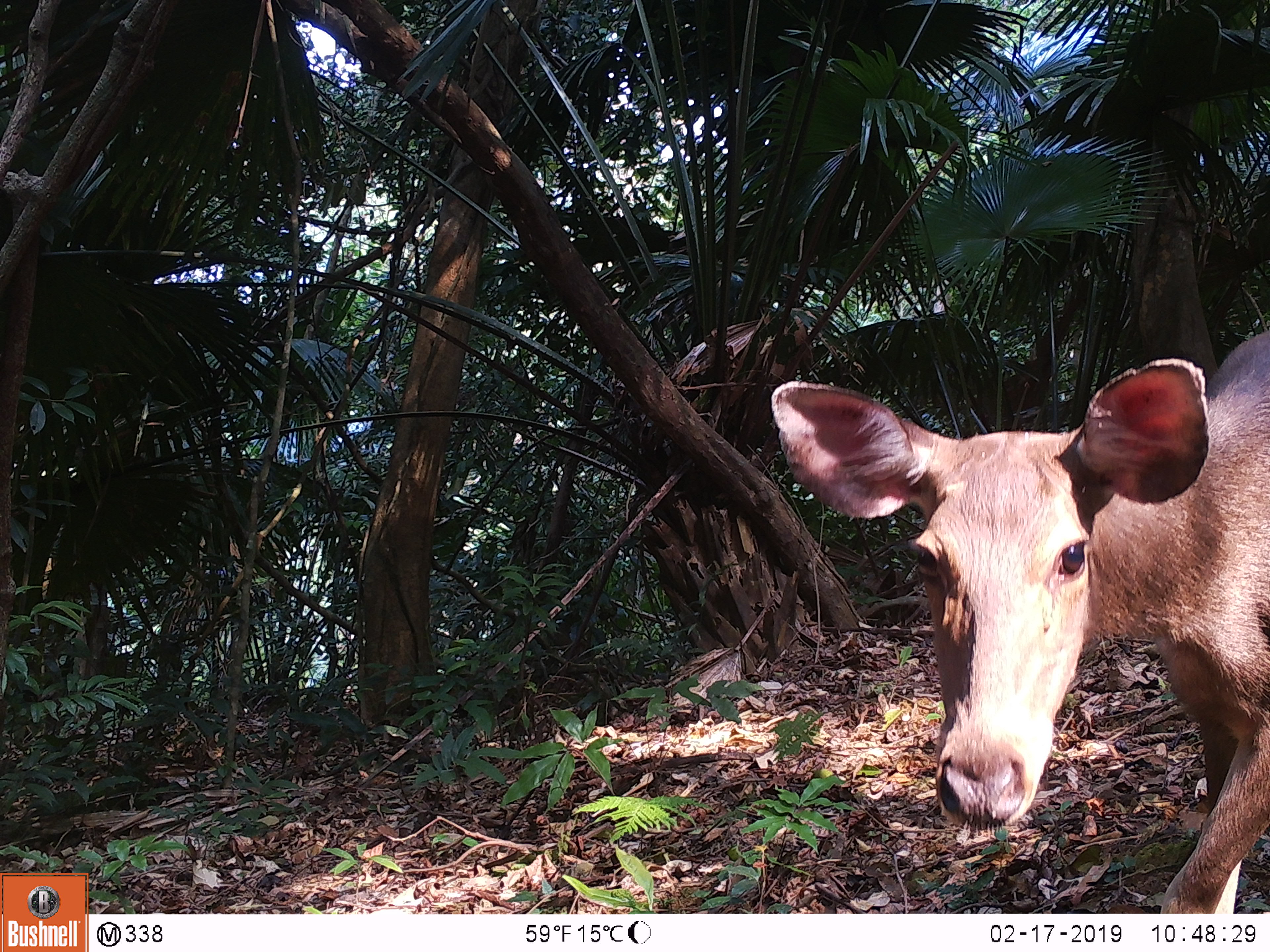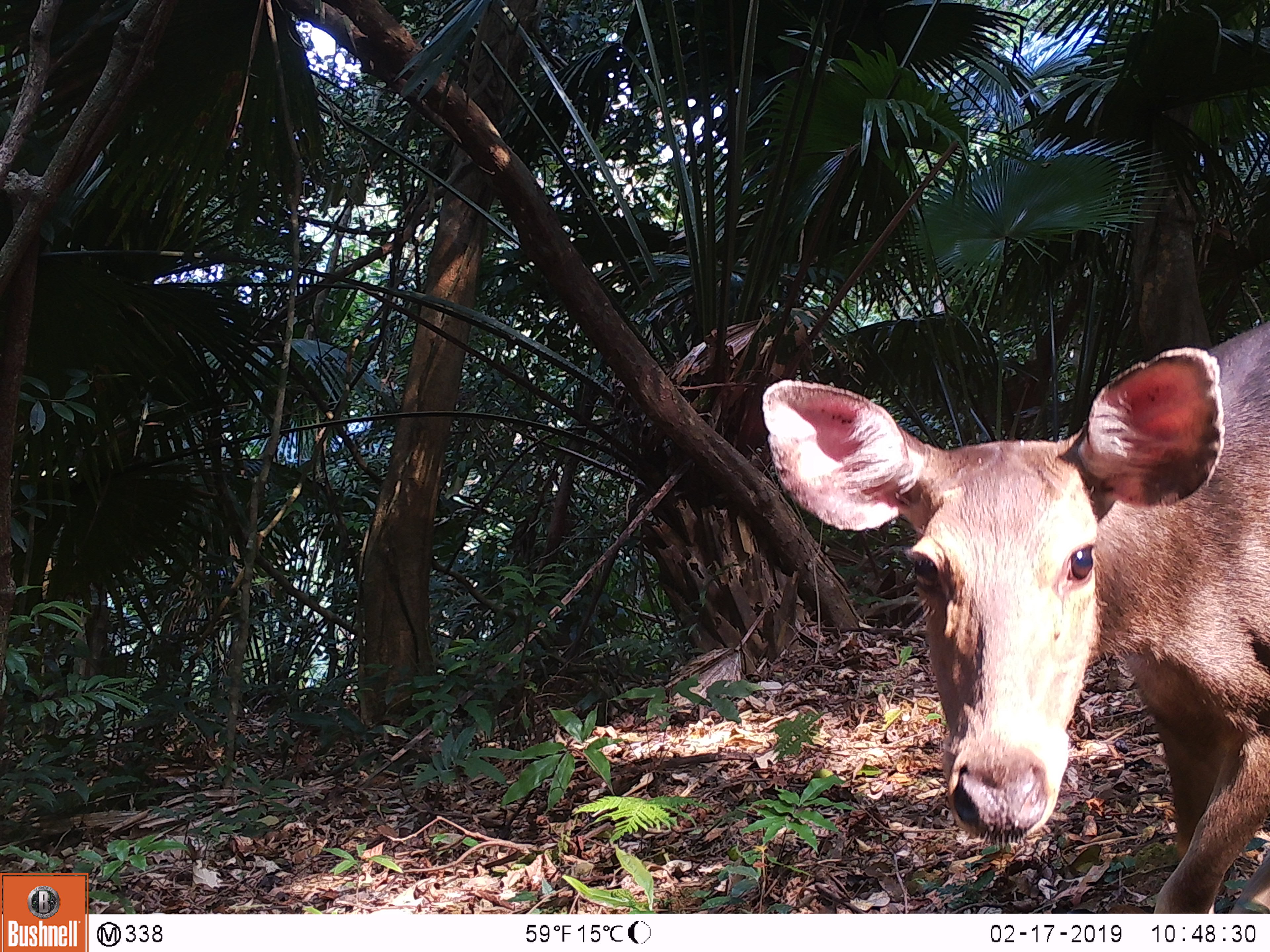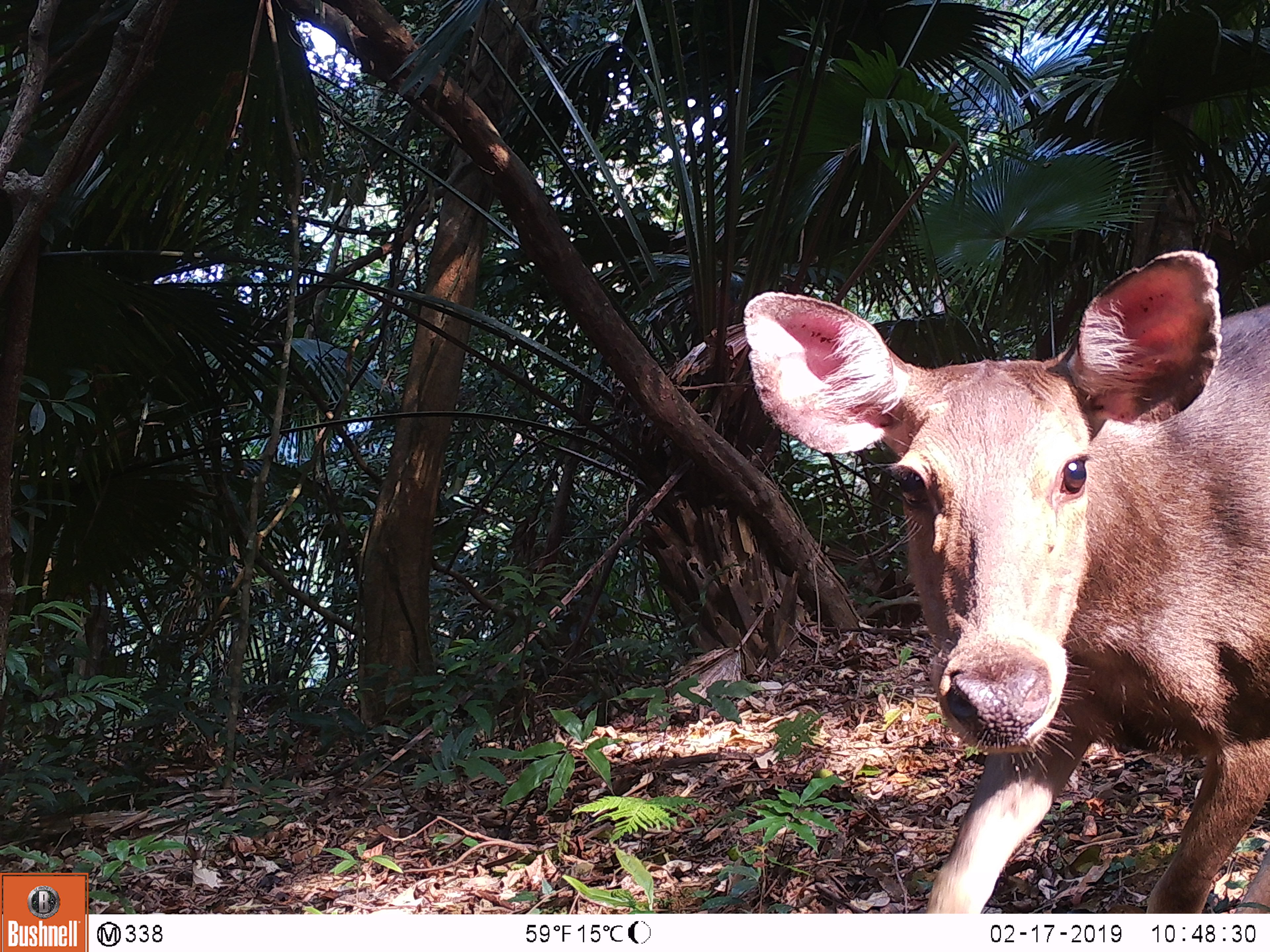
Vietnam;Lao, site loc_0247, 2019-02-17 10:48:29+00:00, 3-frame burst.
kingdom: Animalia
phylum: Chordata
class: Mammalia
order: Artiodactyla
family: Cervidae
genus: Rusa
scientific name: Rusa unicolor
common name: sambar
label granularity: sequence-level